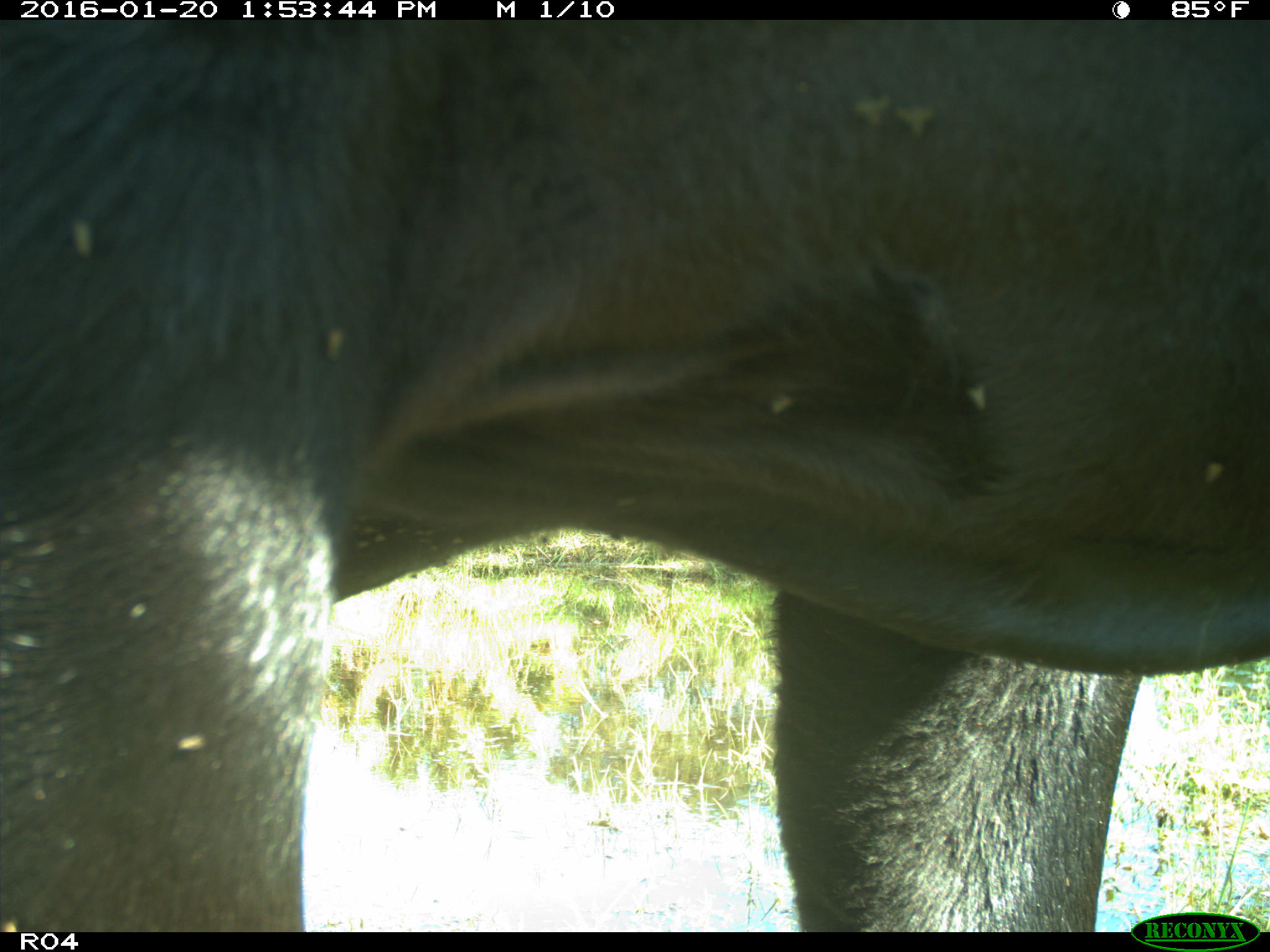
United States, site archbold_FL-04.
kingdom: Animalia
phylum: Chordata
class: Mammalia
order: Artiodactyla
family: Bovidae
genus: Bos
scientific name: Bos taurus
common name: domestic cow